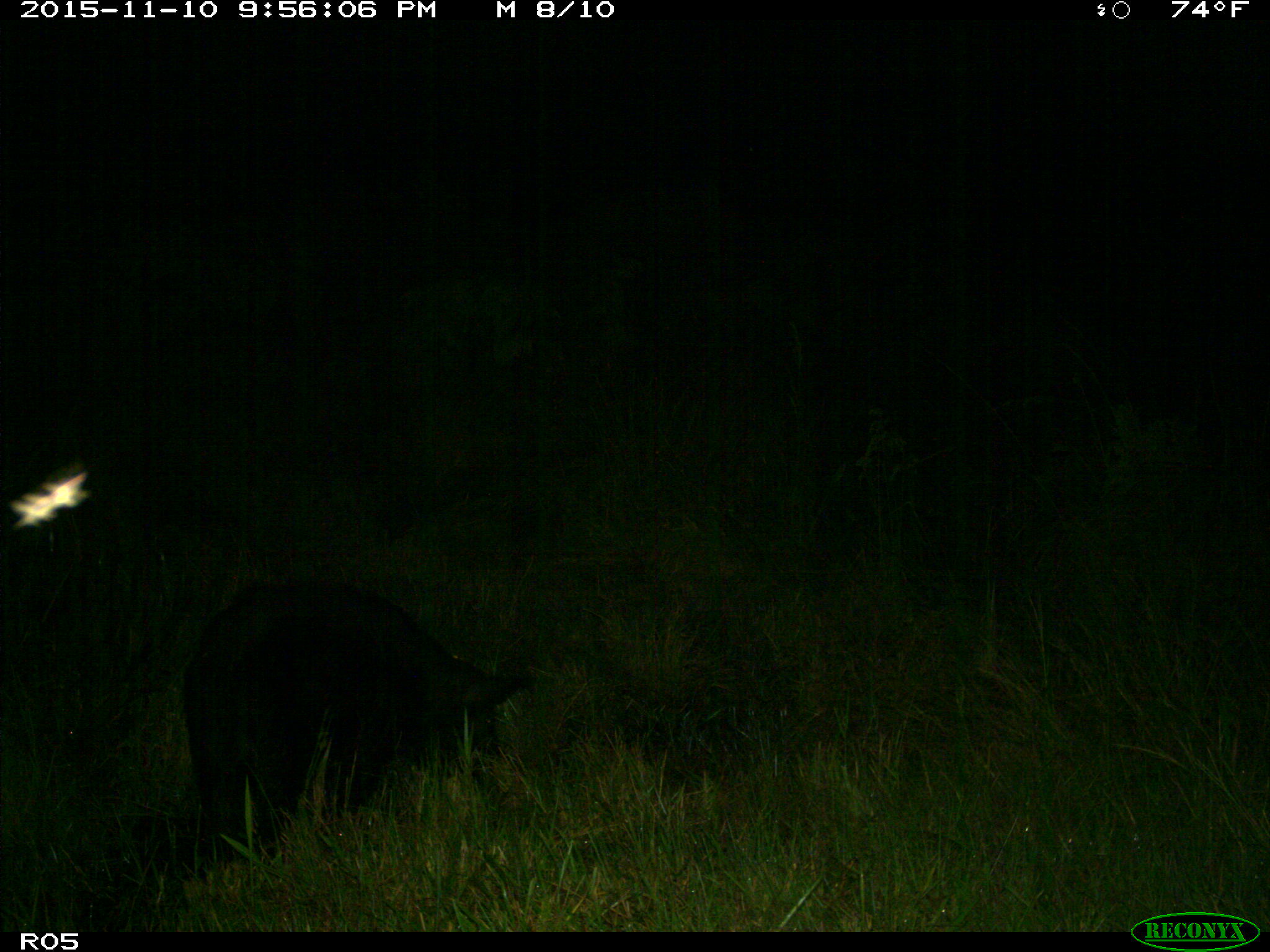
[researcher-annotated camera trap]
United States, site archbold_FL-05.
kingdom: Animalia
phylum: Chordata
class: Mammalia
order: Artiodactyla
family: Suidae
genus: Sus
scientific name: Sus scrofa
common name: wild boar